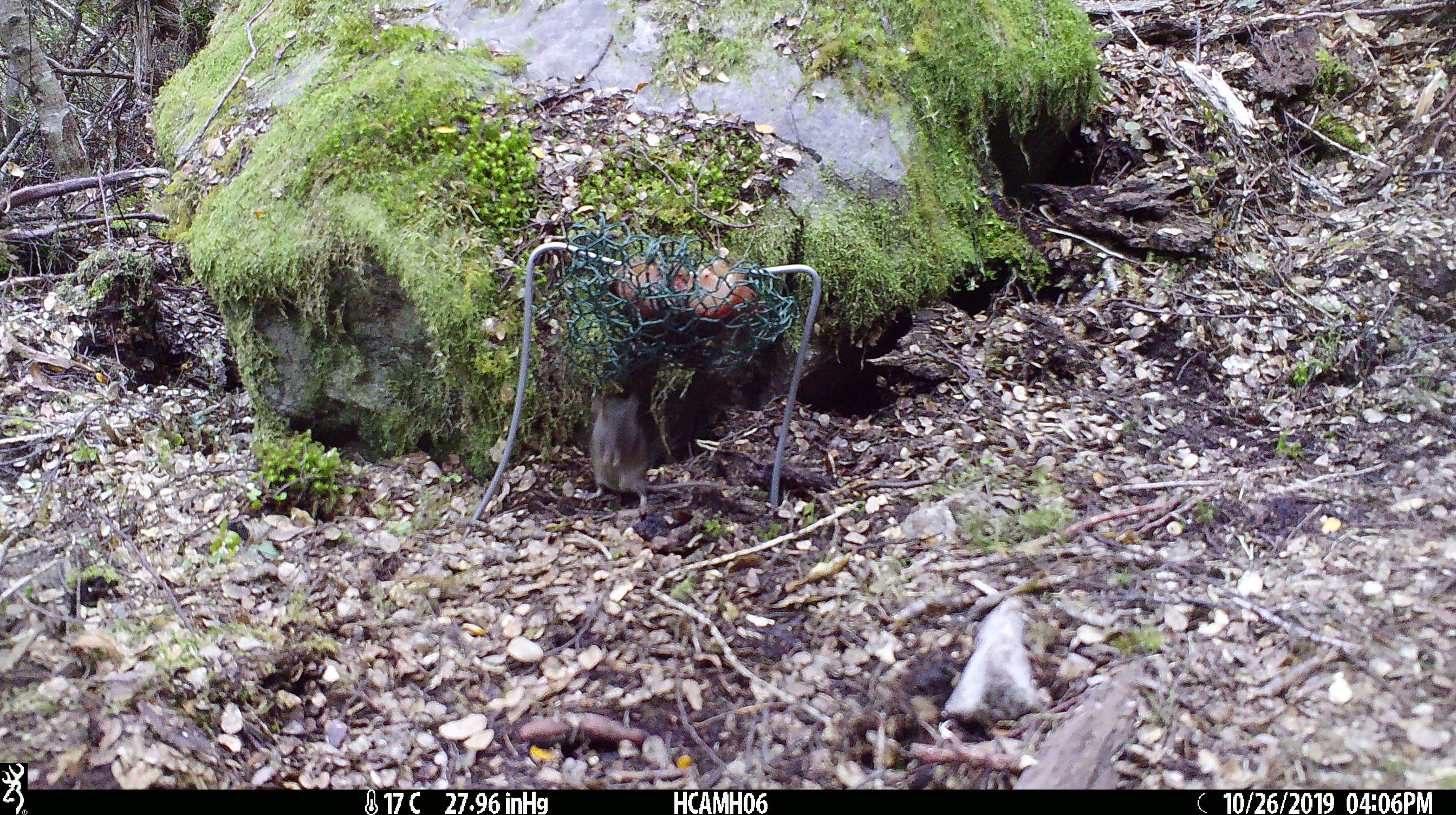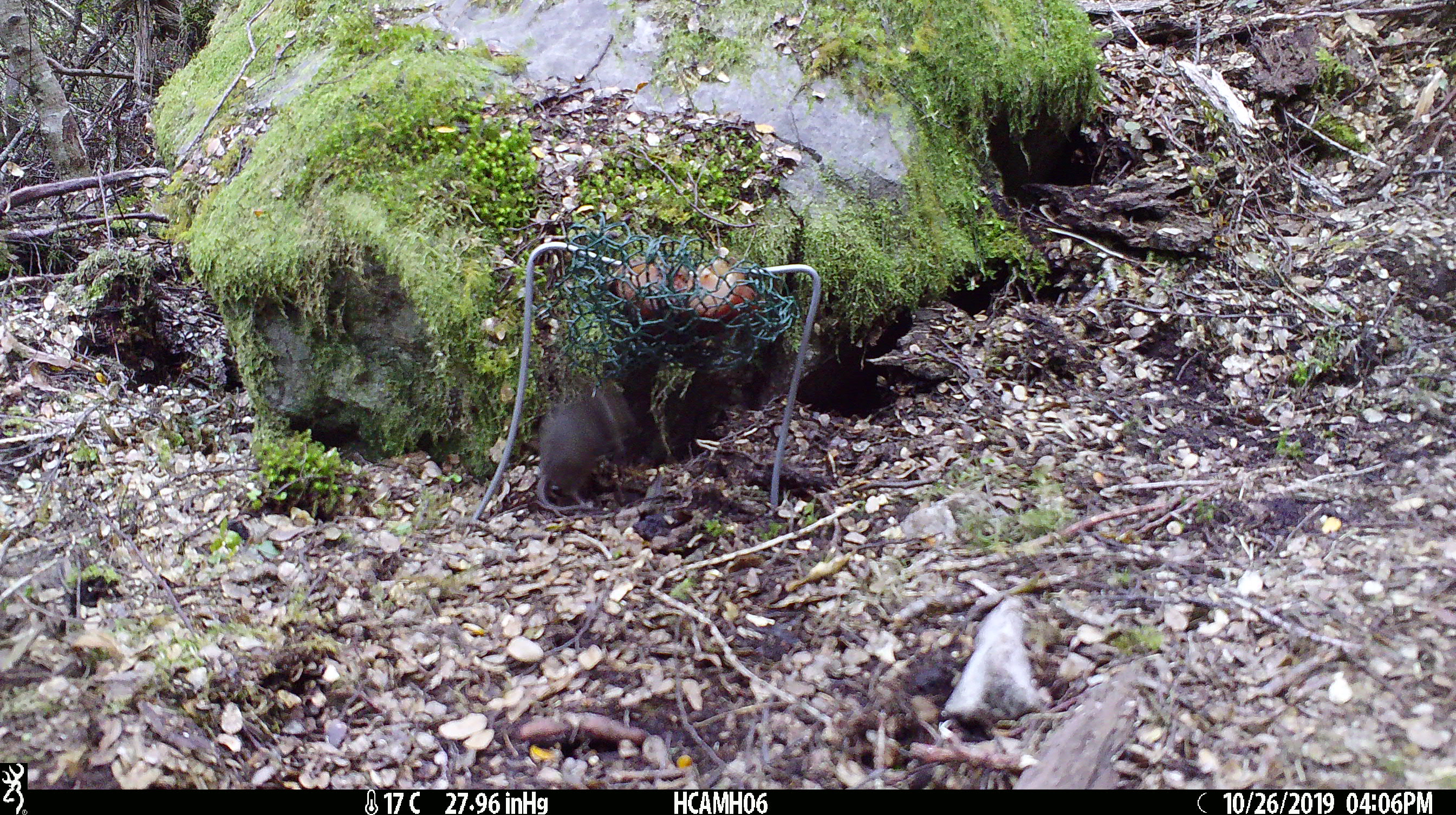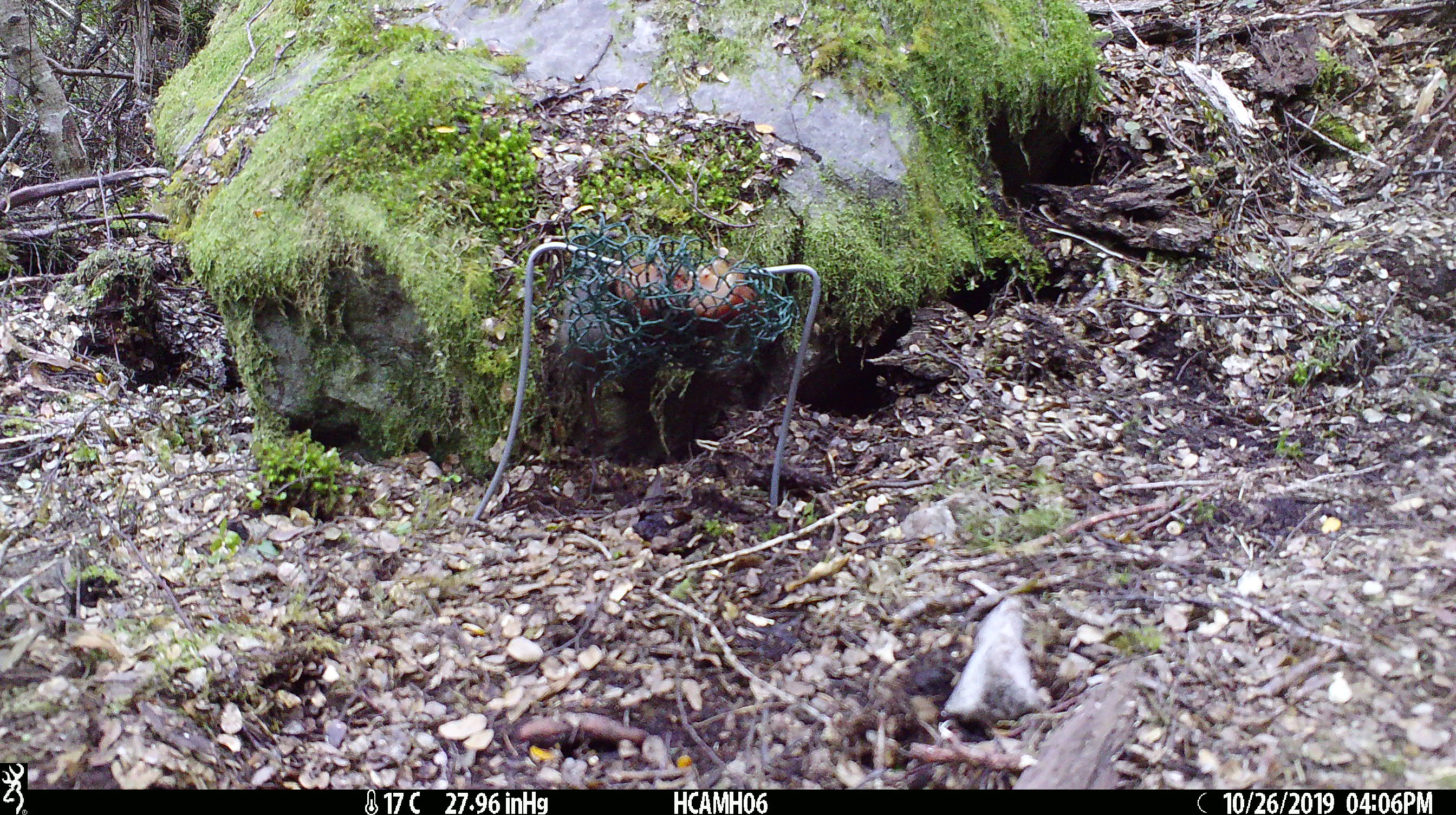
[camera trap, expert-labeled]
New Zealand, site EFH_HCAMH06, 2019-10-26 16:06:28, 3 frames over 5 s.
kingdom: Animalia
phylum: Chordata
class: Mammalia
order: Rodentia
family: Muridae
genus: Mus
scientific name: Mus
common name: mouse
Mouse (Mus).